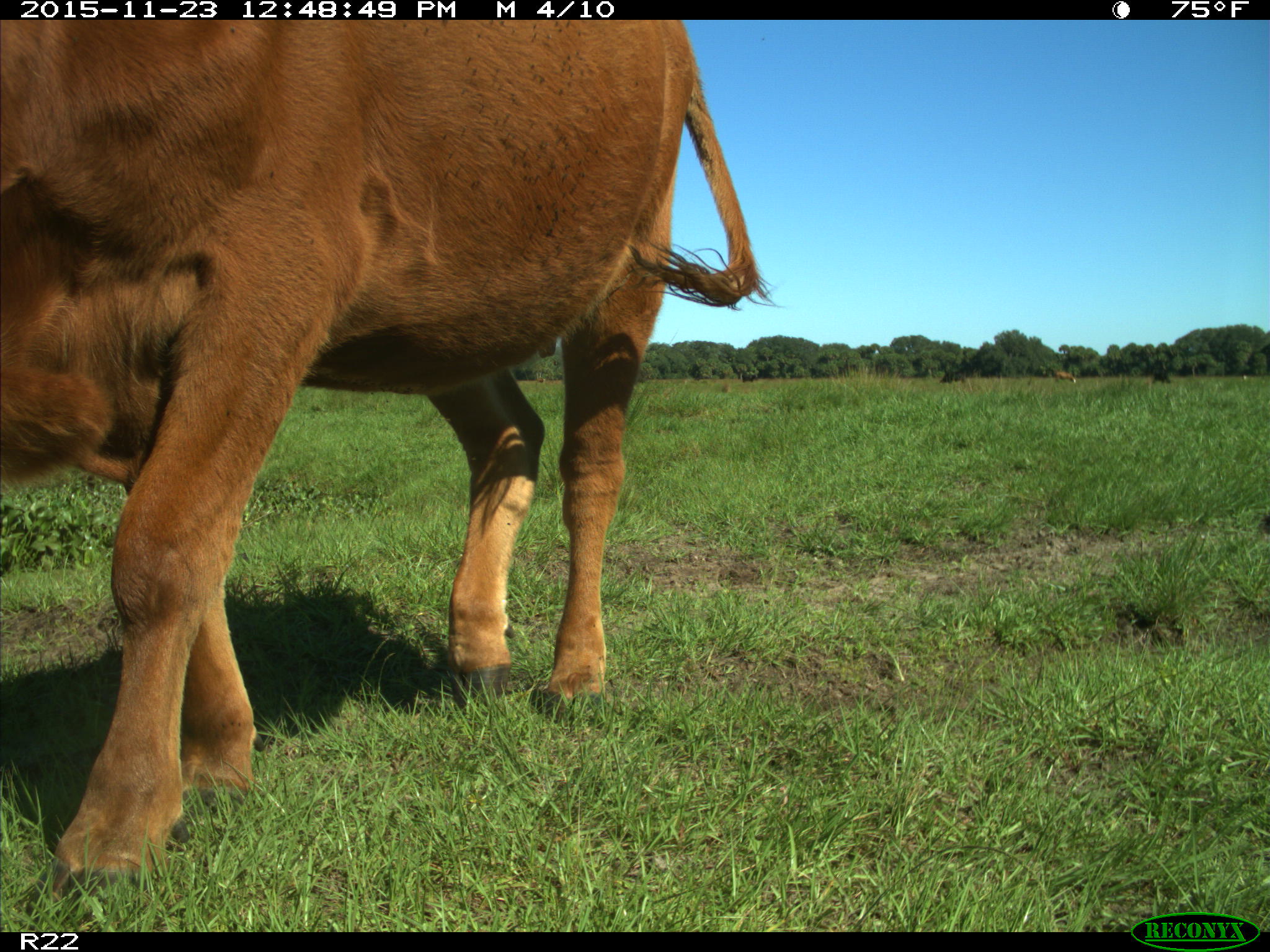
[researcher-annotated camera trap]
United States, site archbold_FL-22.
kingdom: Animalia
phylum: Chordata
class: Mammalia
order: Artiodactyla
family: Bovidae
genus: Bos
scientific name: Bos taurus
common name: domestic cow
Bos taurus (domestic cow).